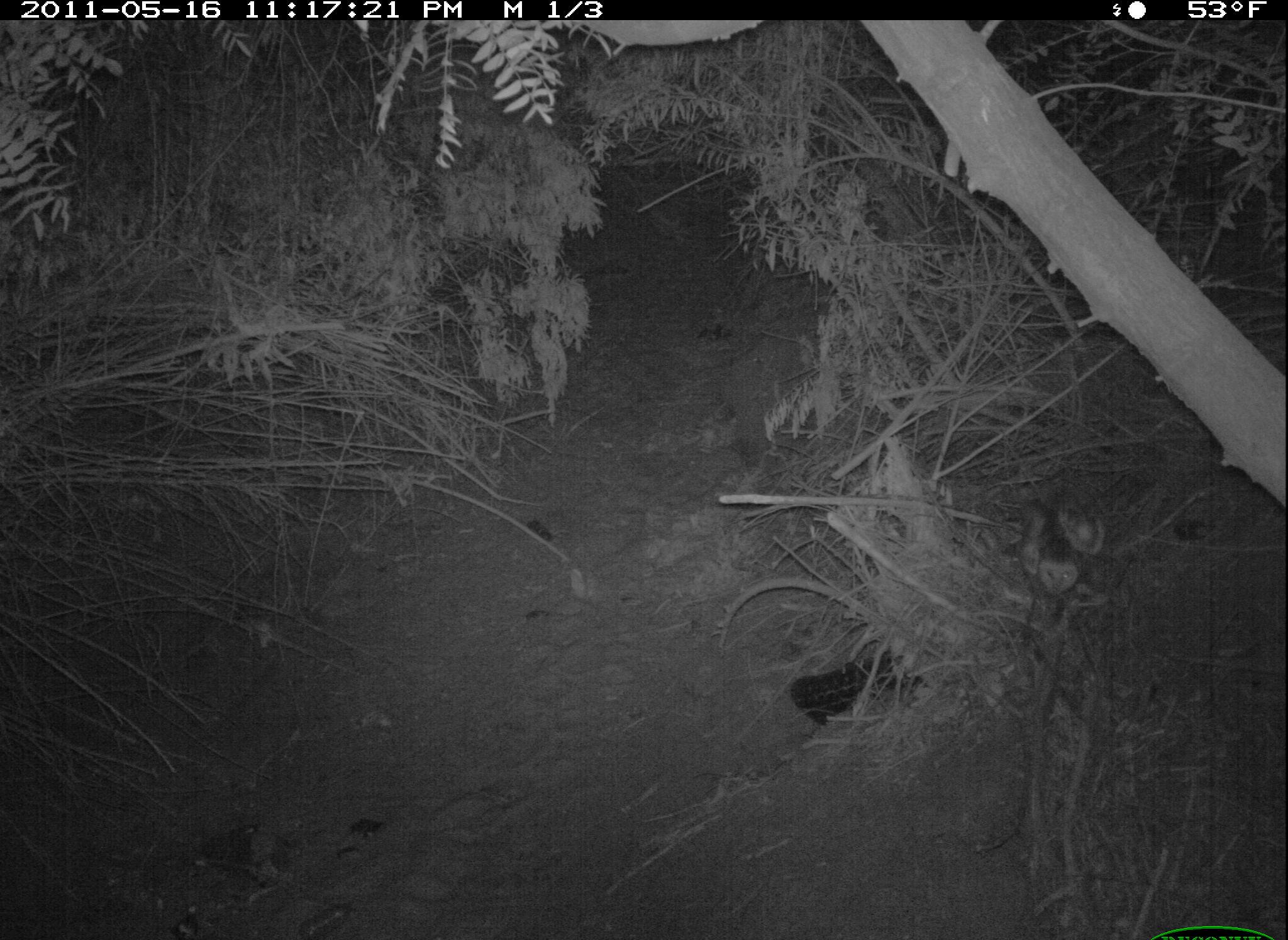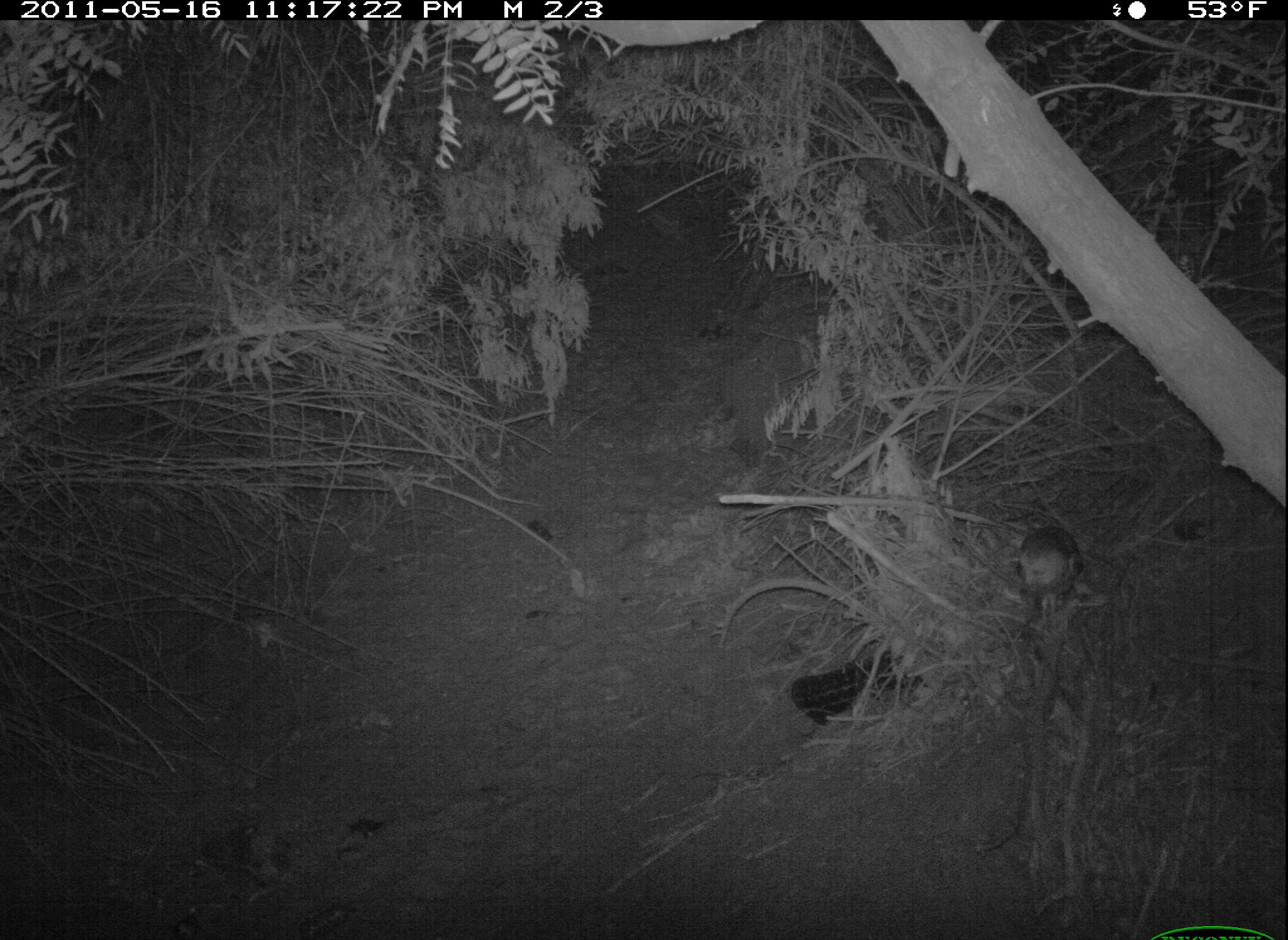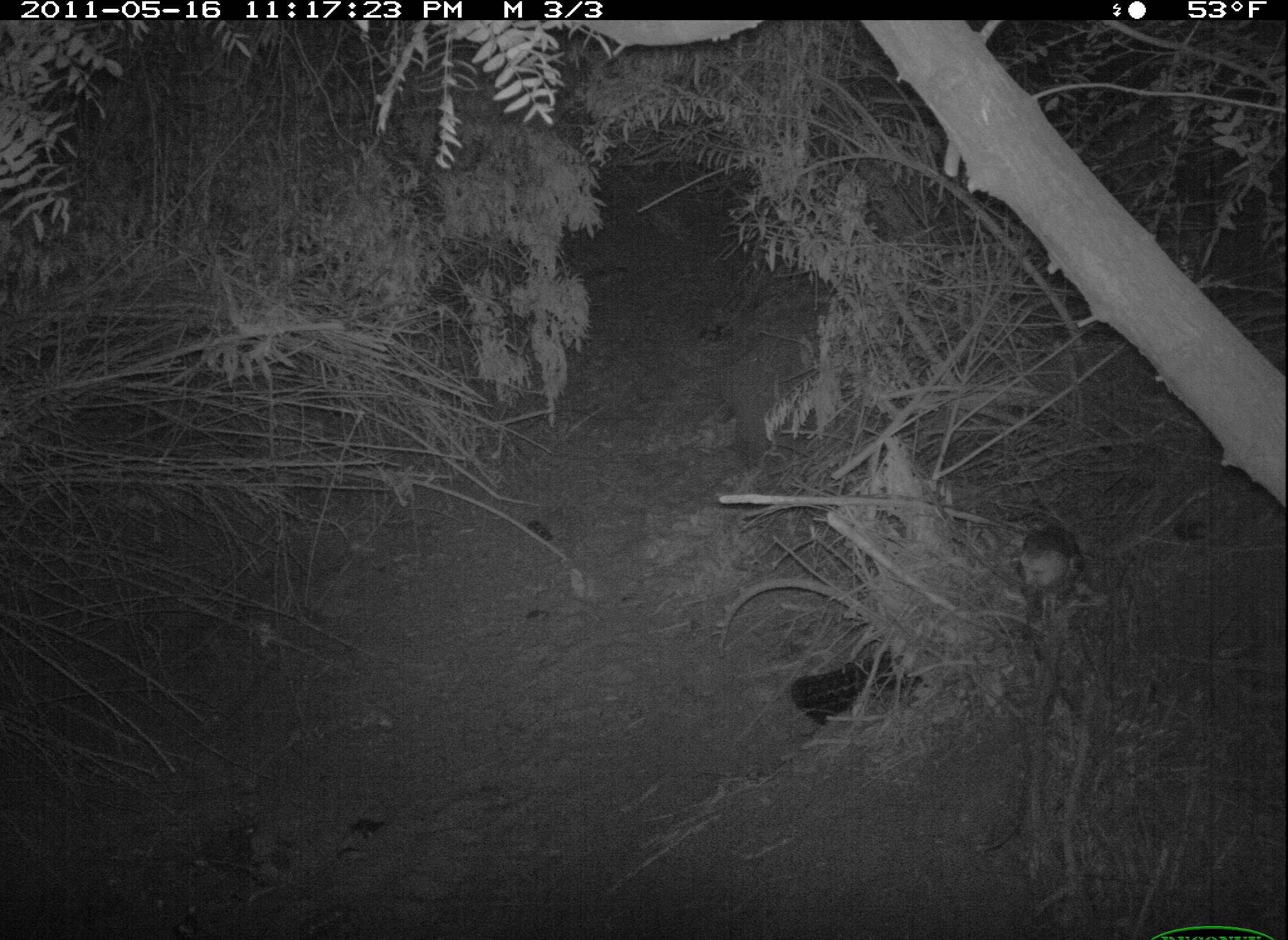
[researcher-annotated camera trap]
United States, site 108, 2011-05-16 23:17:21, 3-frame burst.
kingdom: Animalia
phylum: Chordata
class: Aves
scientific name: Aves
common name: bird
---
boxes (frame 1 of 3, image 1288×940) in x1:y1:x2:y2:
bird: 1014:485:1111:635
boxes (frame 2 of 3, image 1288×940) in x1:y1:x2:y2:
bird: 1012:518:1089:630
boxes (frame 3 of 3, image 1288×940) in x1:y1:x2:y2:
bird: 976:515:1096:627